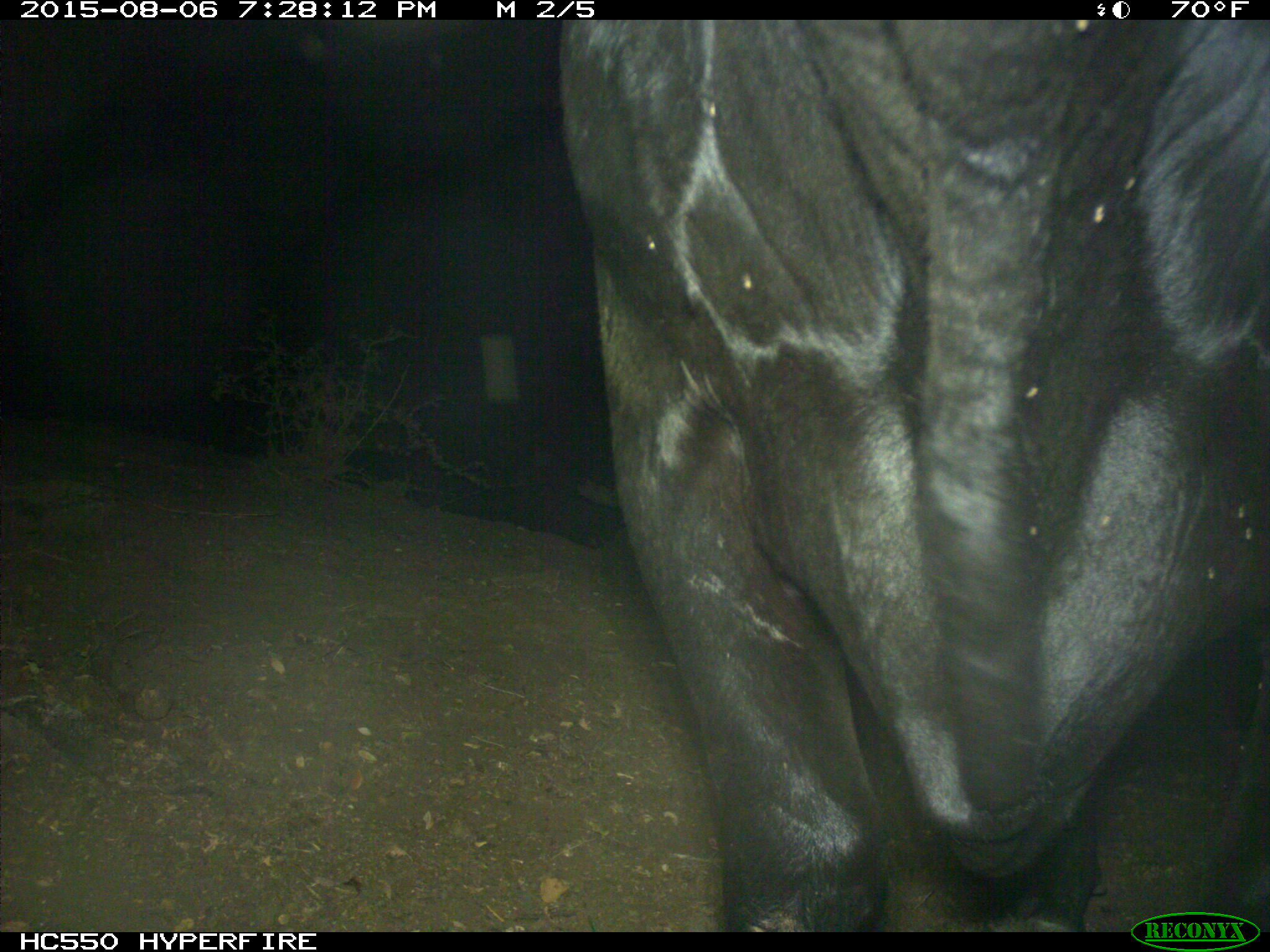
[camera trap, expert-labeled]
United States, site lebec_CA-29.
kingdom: Animalia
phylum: Chordata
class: Mammalia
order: Artiodactyla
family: Bovidae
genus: Bos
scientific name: Bos taurus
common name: domestic cow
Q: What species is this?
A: Bos taurus (domestic cow).